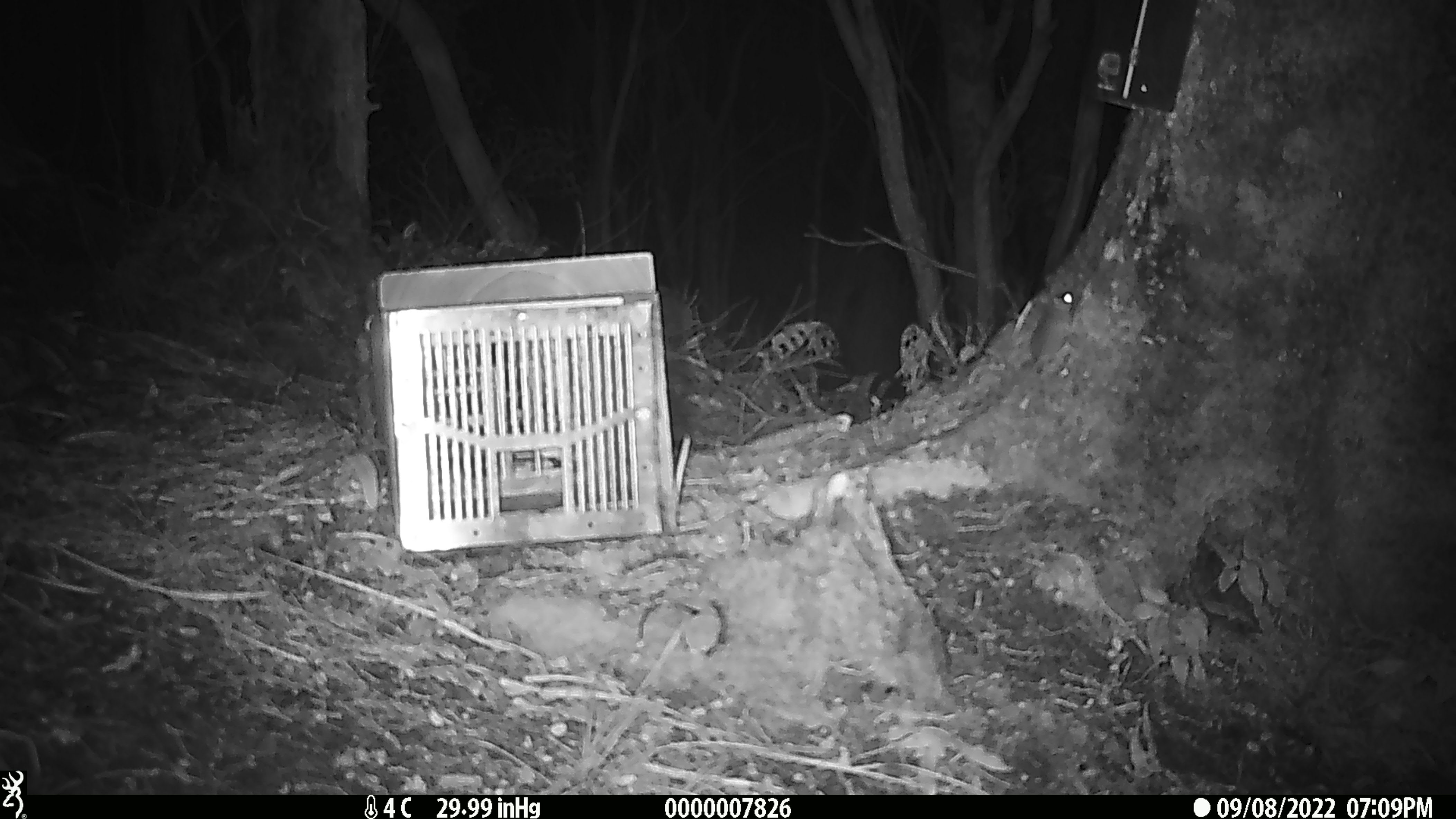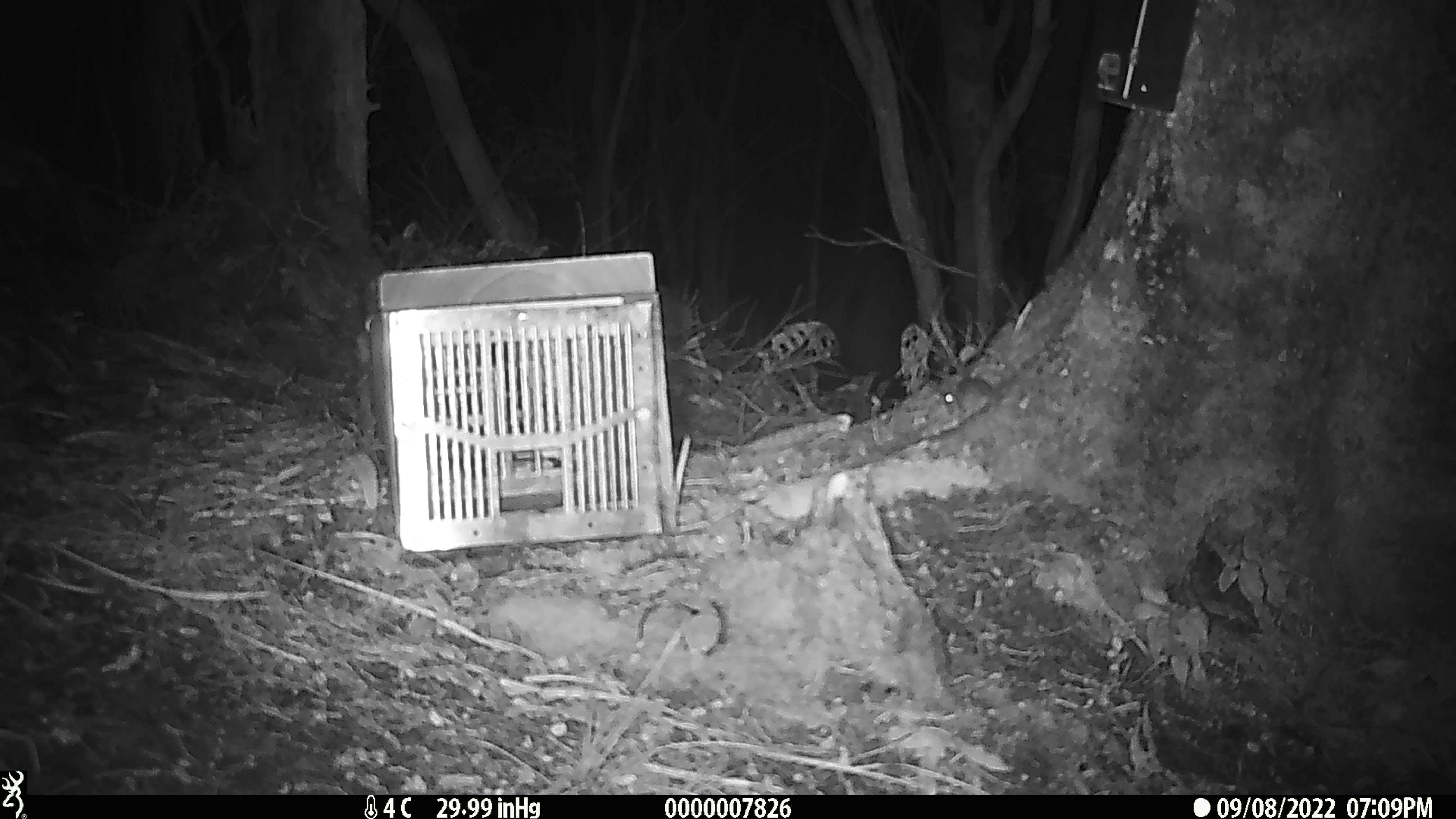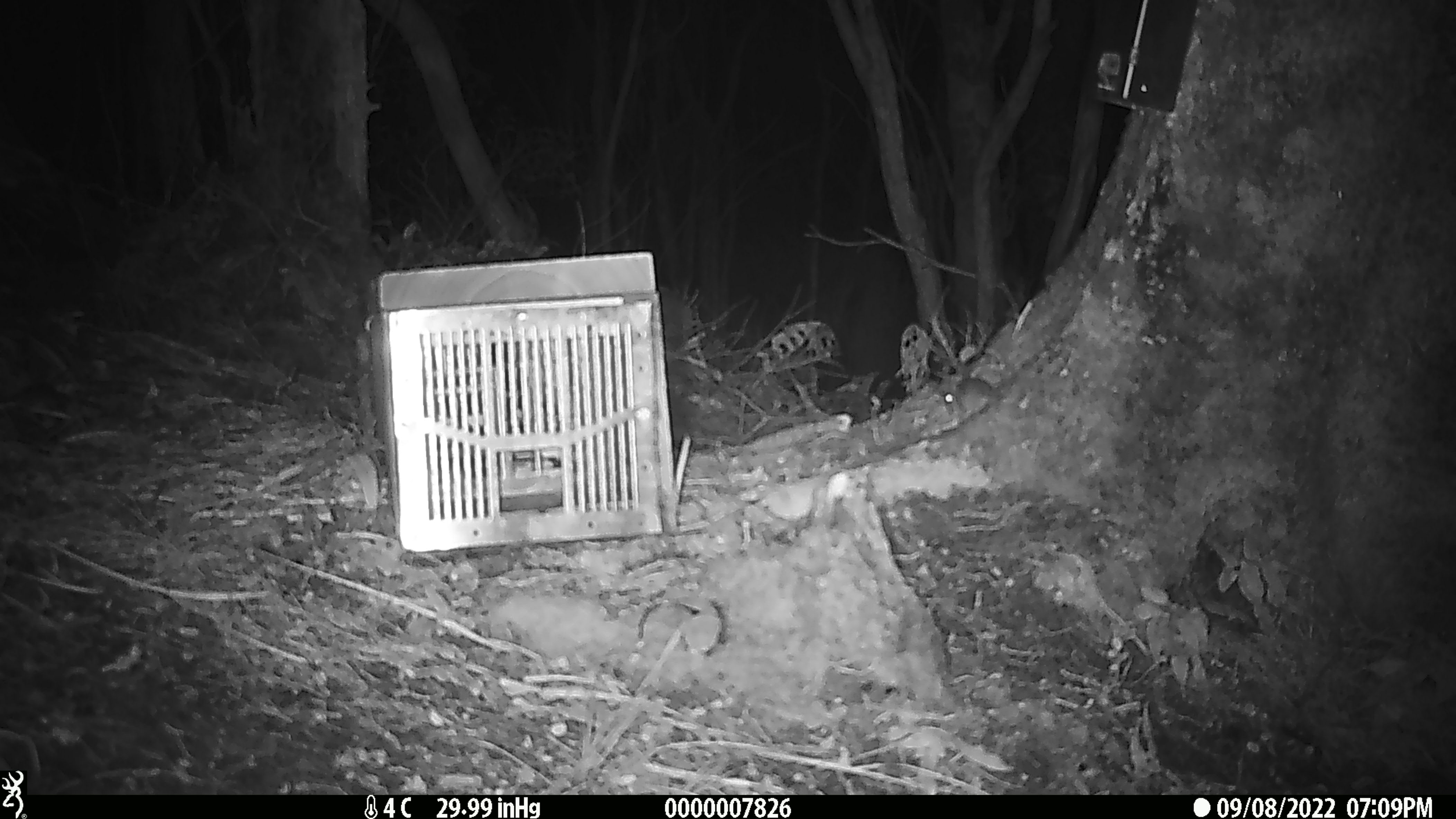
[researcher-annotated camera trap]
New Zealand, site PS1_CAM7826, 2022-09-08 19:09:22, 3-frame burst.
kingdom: Animalia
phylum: Chordata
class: Mammalia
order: Rodentia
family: Muridae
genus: Mus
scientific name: Mus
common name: mouse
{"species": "mouse (Mus)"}